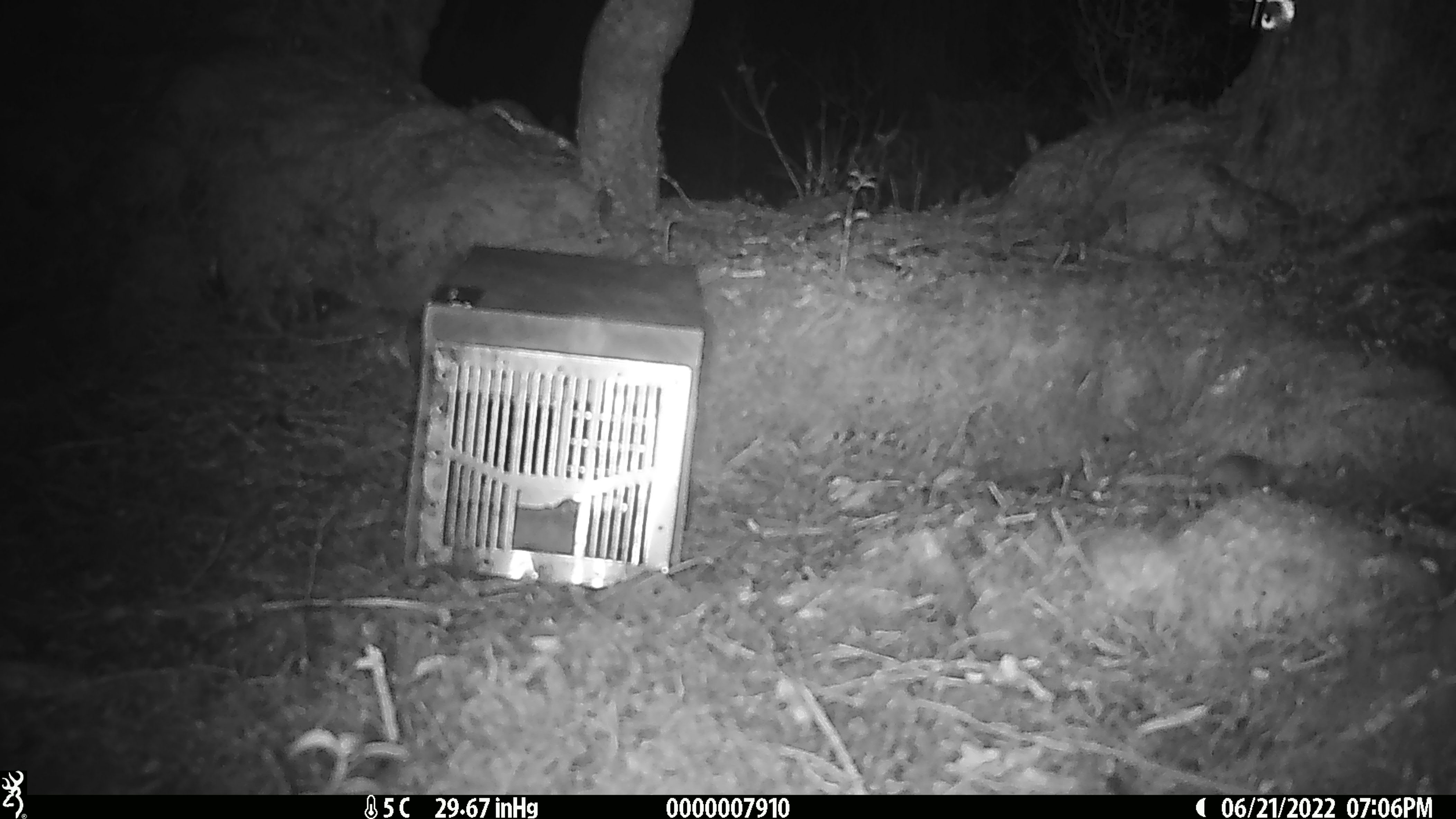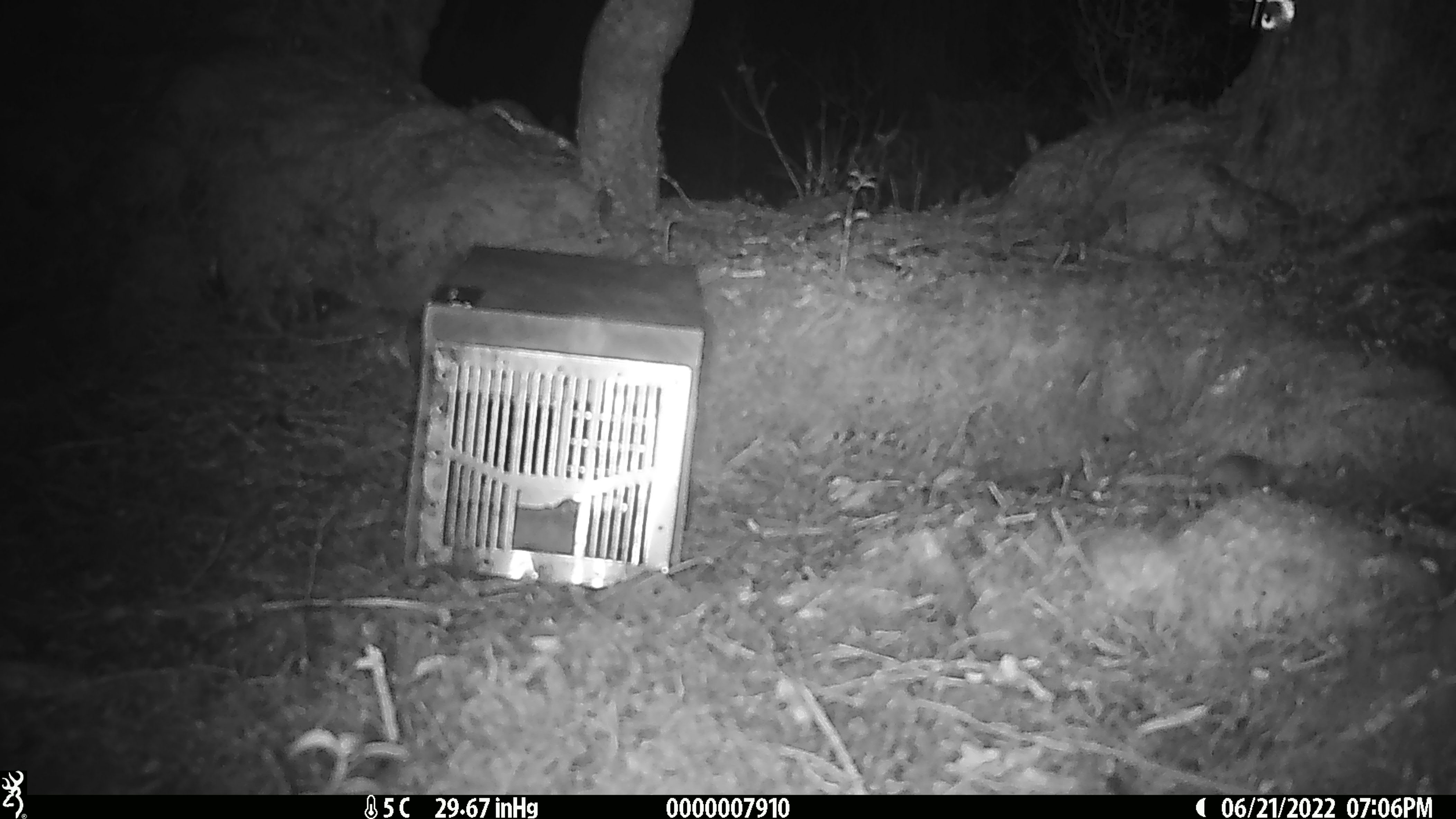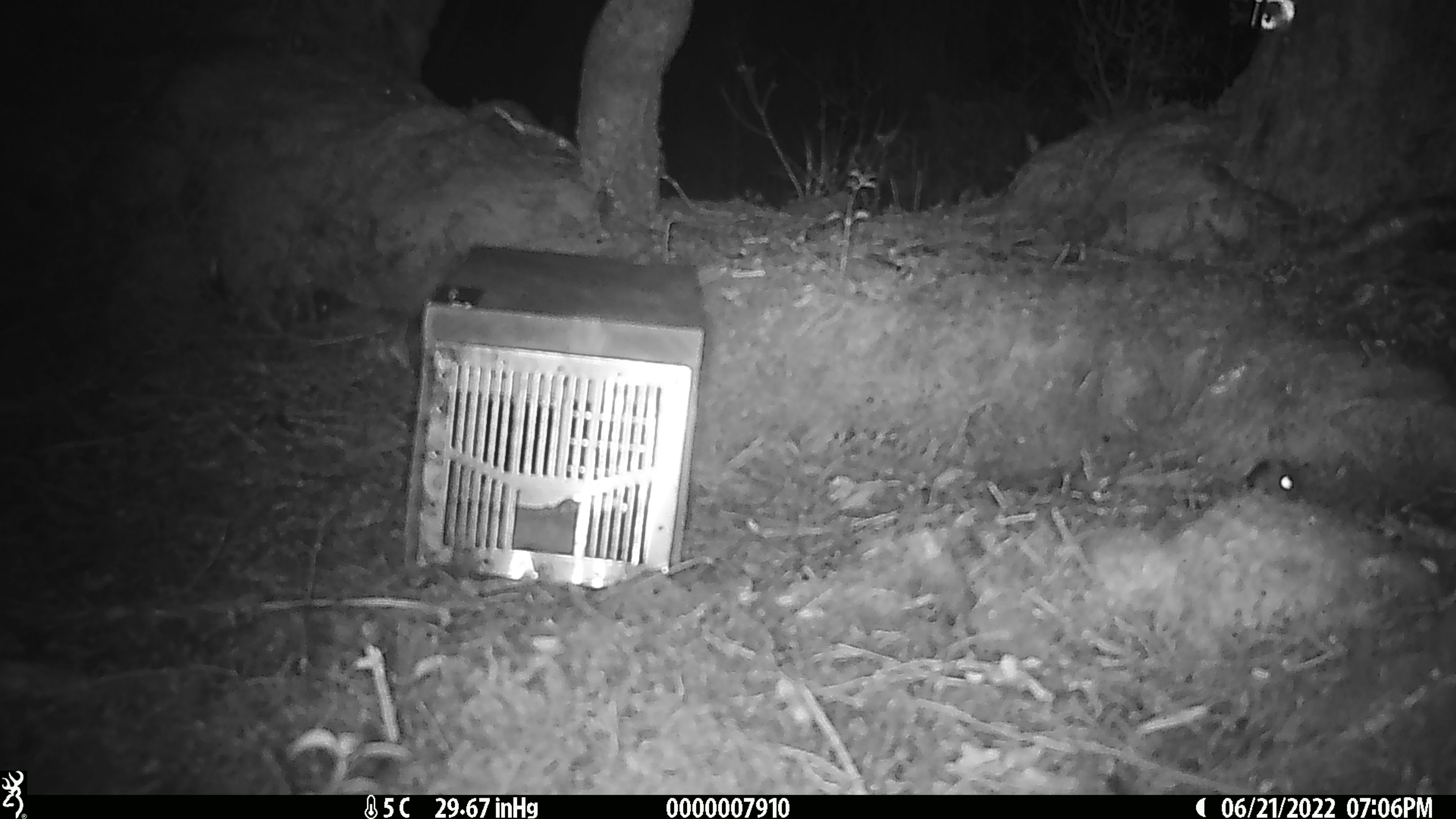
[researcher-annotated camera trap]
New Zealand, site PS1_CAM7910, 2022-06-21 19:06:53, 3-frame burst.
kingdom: Animalia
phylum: Chordata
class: Mammalia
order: Rodentia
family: Muridae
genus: Mus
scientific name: Mus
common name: mouse